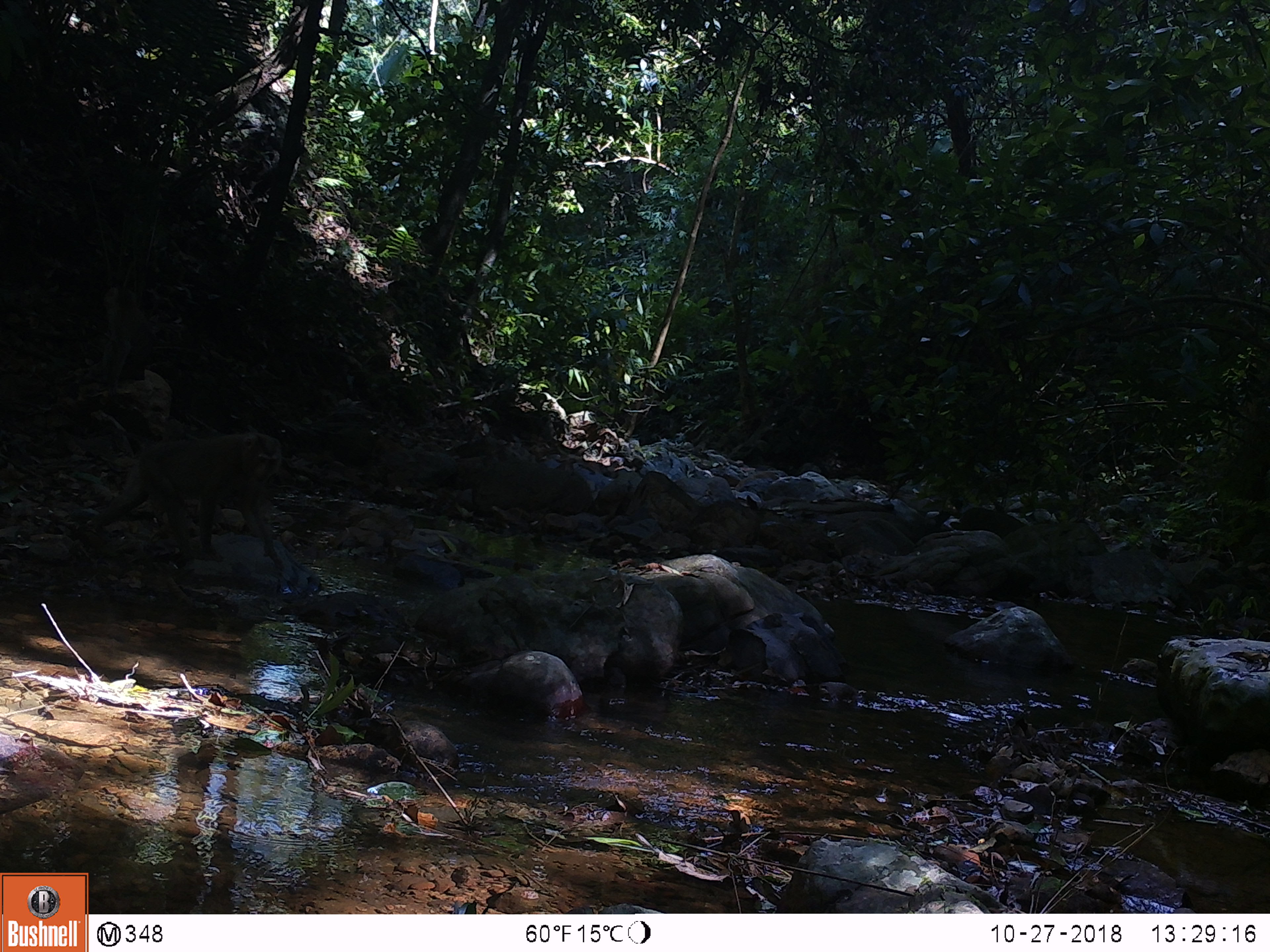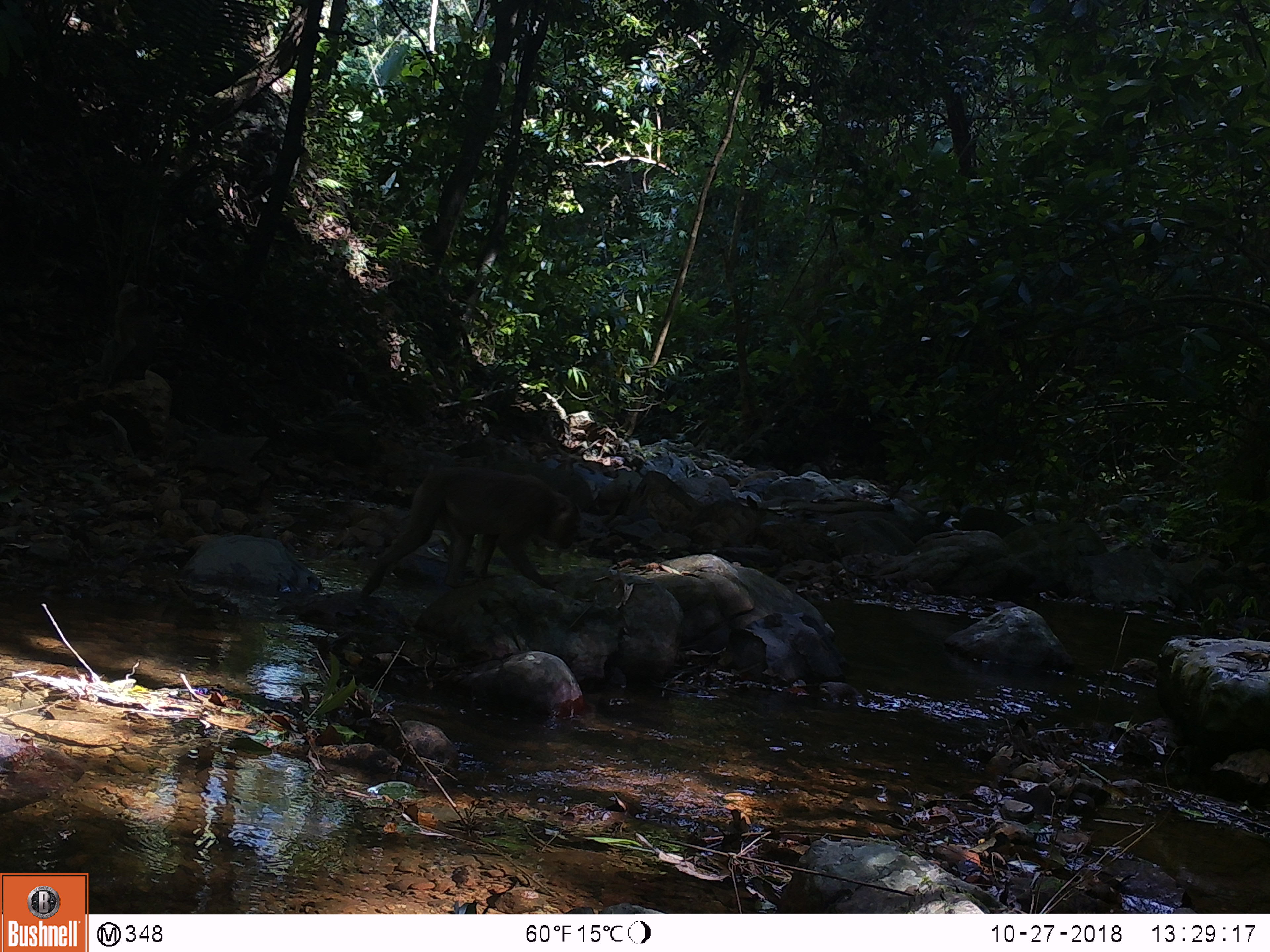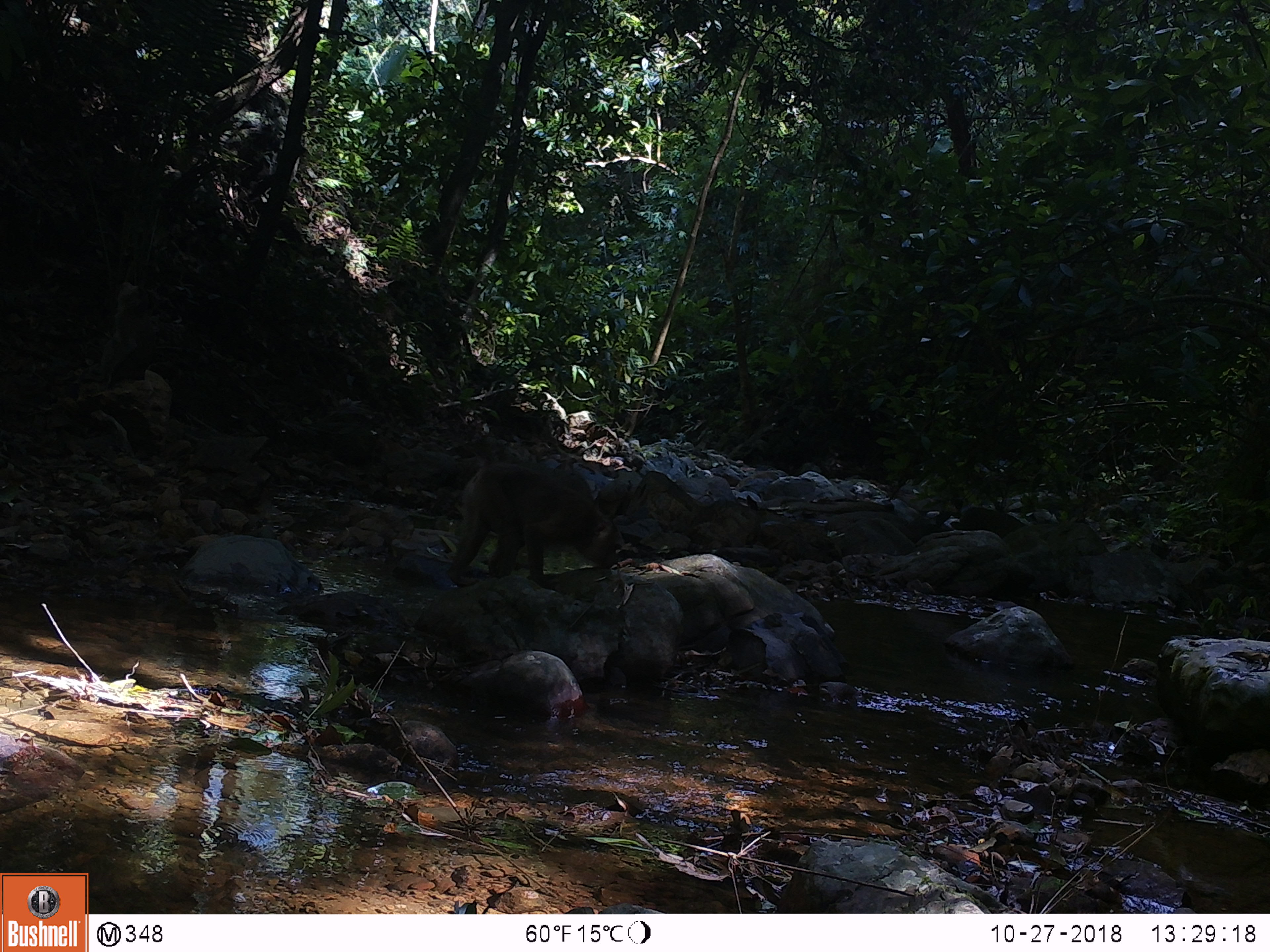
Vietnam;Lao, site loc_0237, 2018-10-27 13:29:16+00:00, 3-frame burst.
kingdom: Animalia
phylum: Chordata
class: Mammalia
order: Primates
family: Cercopithecidae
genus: Macaca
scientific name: Macaca nemestrina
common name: pig-tailed macaque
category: pig tailed macaque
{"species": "pig tailed macaque (pig-tailed macaque) (Macaca nemestrina)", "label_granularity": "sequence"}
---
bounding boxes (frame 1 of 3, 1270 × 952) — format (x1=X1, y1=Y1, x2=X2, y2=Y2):
pig tailed macaque: (x1=92, y1=429, x2=283, y2=571)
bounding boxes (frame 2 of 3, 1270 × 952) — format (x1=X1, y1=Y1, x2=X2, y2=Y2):
pig tailed macaque: (x1=356, y1=465, x2=582, y2=598)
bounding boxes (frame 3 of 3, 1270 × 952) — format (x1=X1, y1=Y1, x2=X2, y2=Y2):
pig tailed macaque: (x1=447, y1=434, x2=624, y2=587)